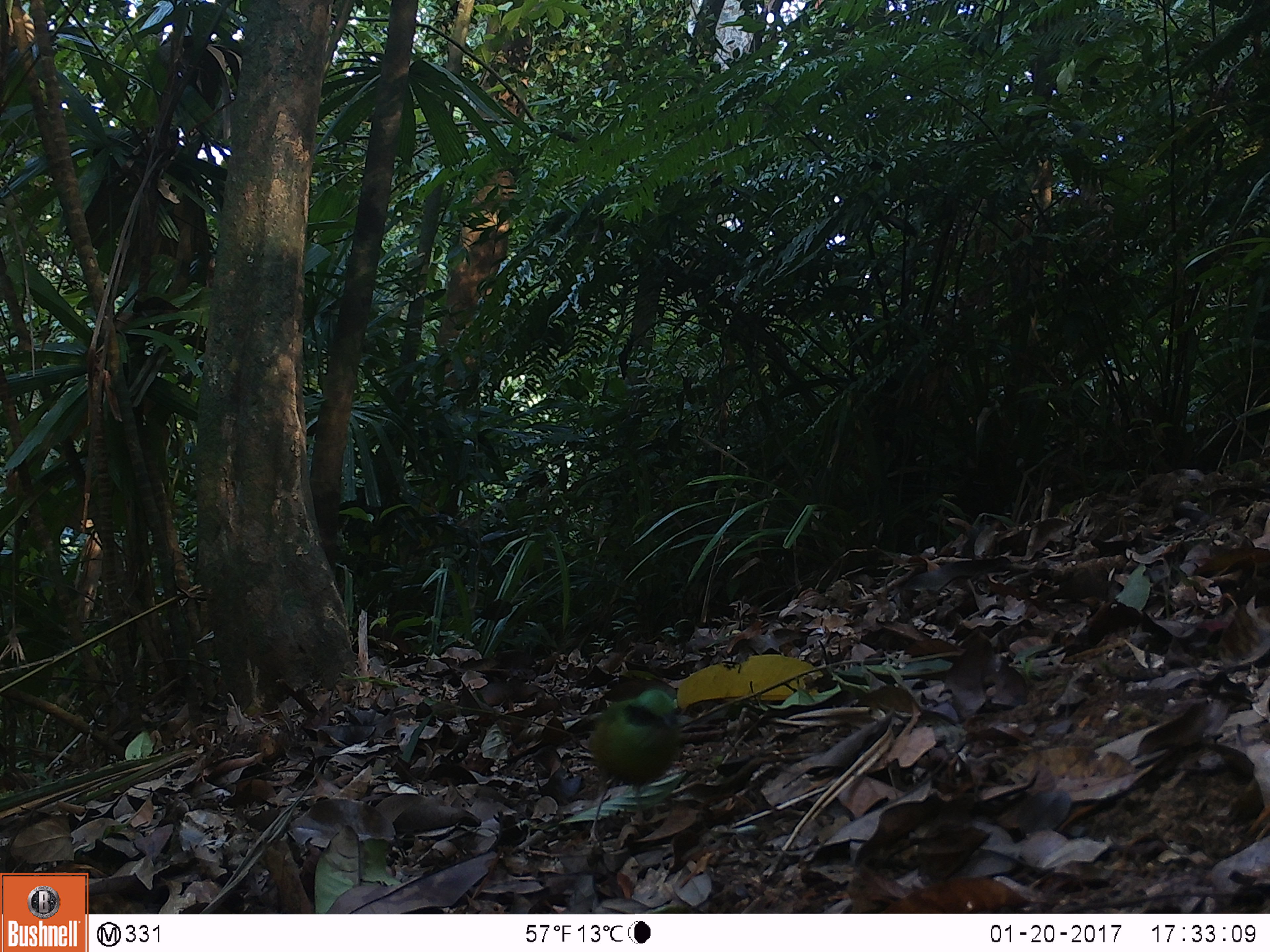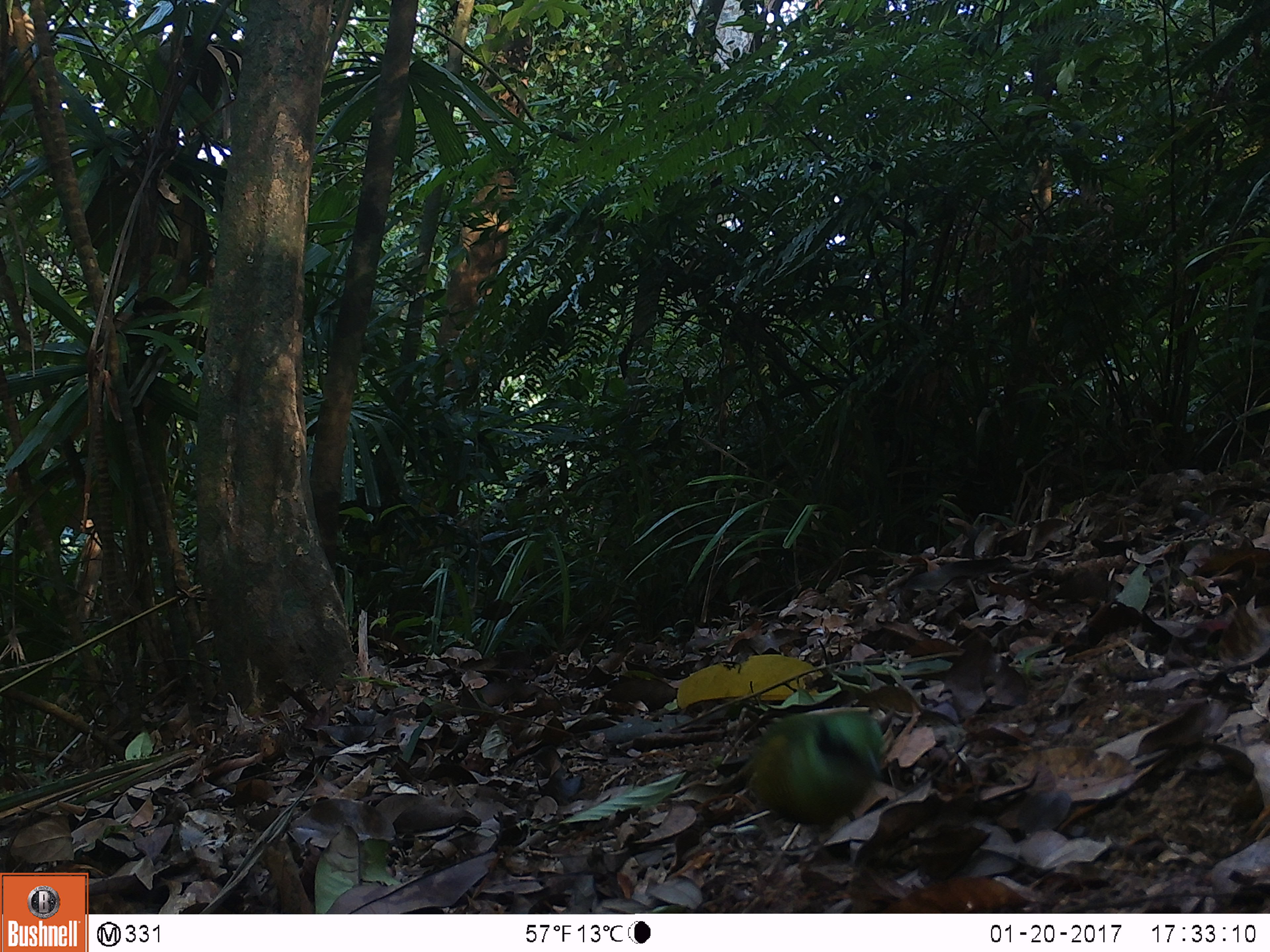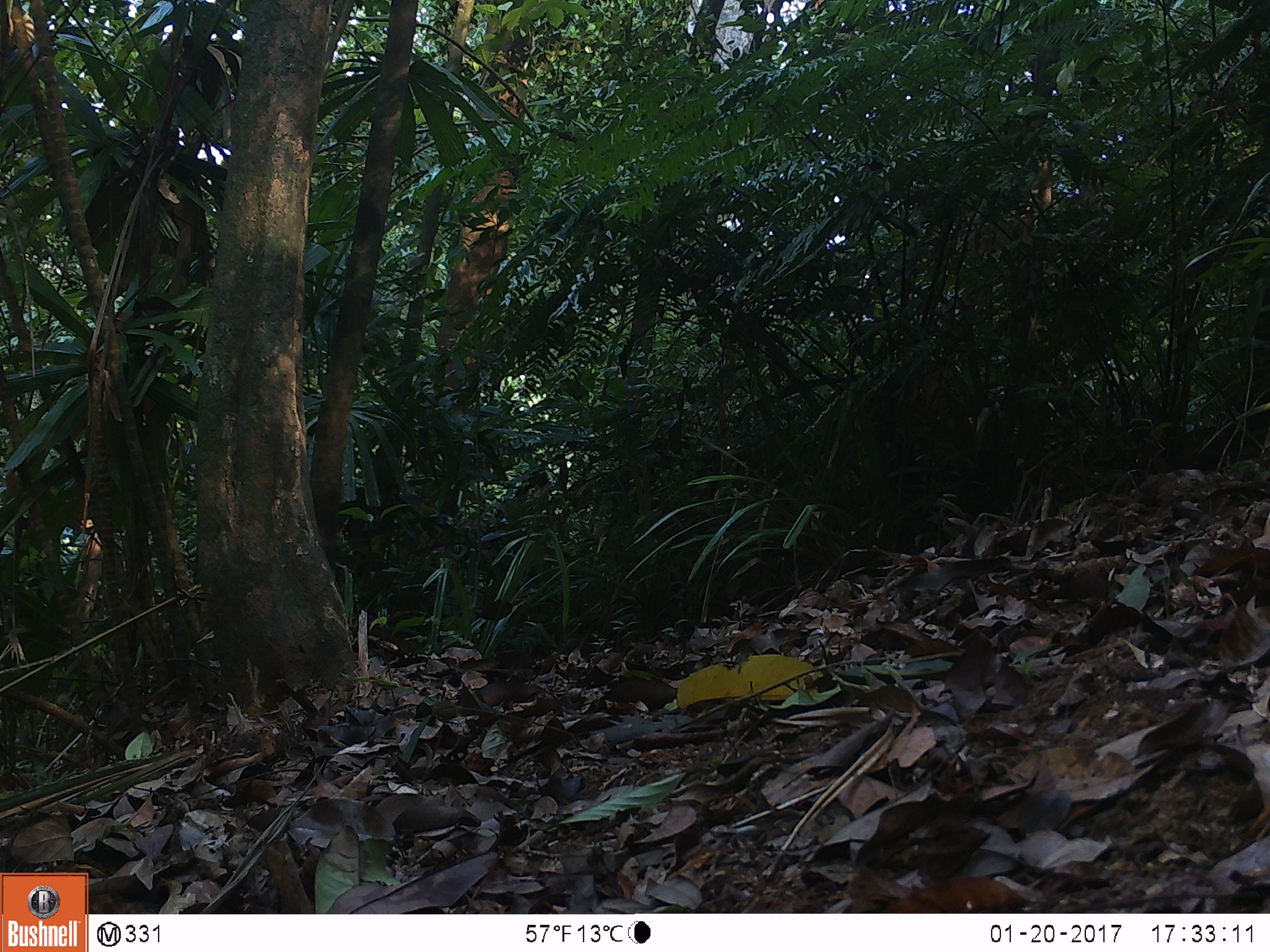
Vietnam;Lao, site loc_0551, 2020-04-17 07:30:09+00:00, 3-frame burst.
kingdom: Animalia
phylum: Chordata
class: Aves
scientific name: Aves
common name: bird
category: unidentified bird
Unidentified bird (bird) (Aves). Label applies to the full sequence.